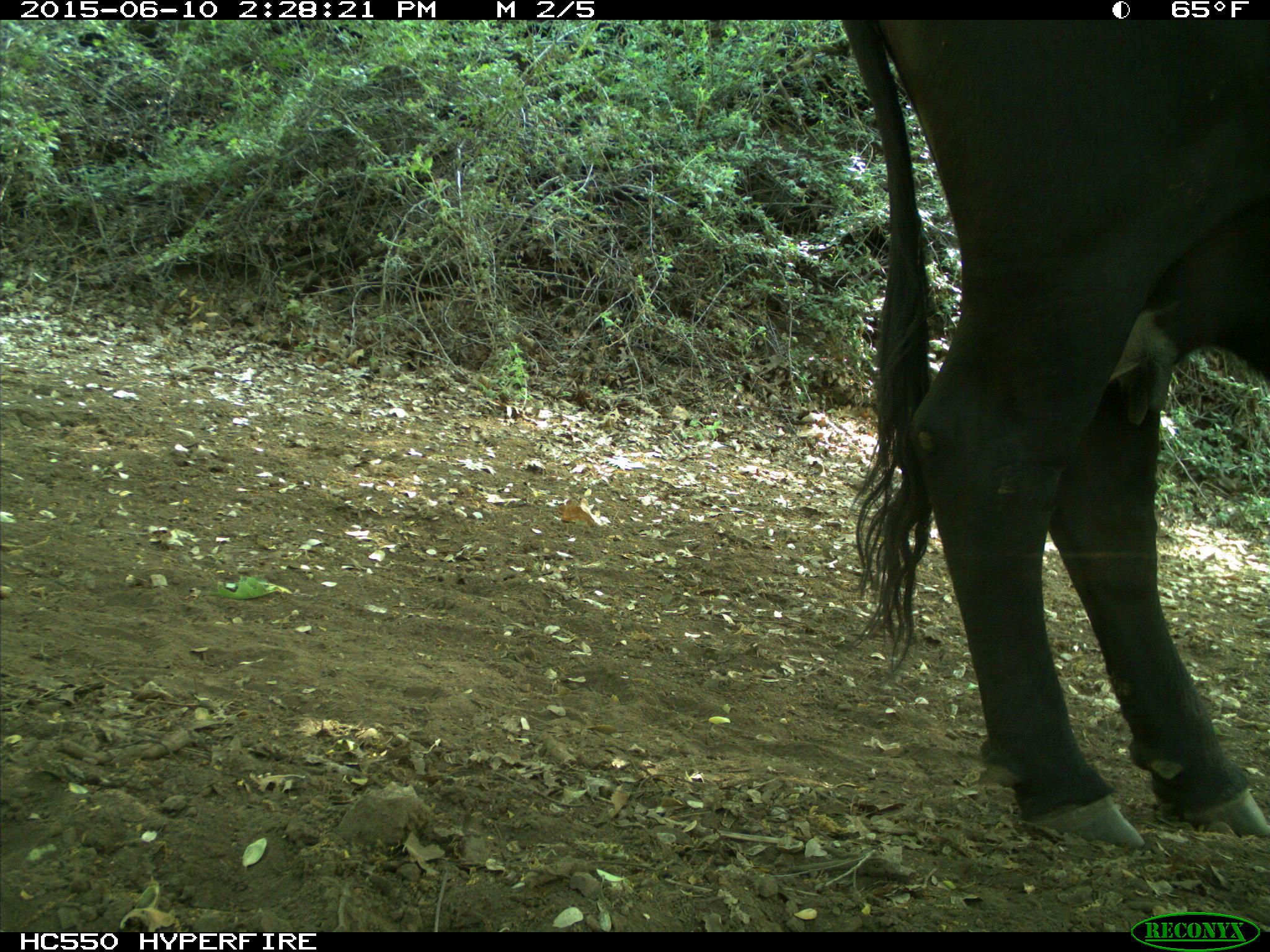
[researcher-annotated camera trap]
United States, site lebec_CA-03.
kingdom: Animalia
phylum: Chordata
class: Mammalia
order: Artiodactyla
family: Bovidae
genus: Bos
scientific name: Bos taurus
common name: domestic cow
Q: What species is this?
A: Bos taurus (domestic cow).